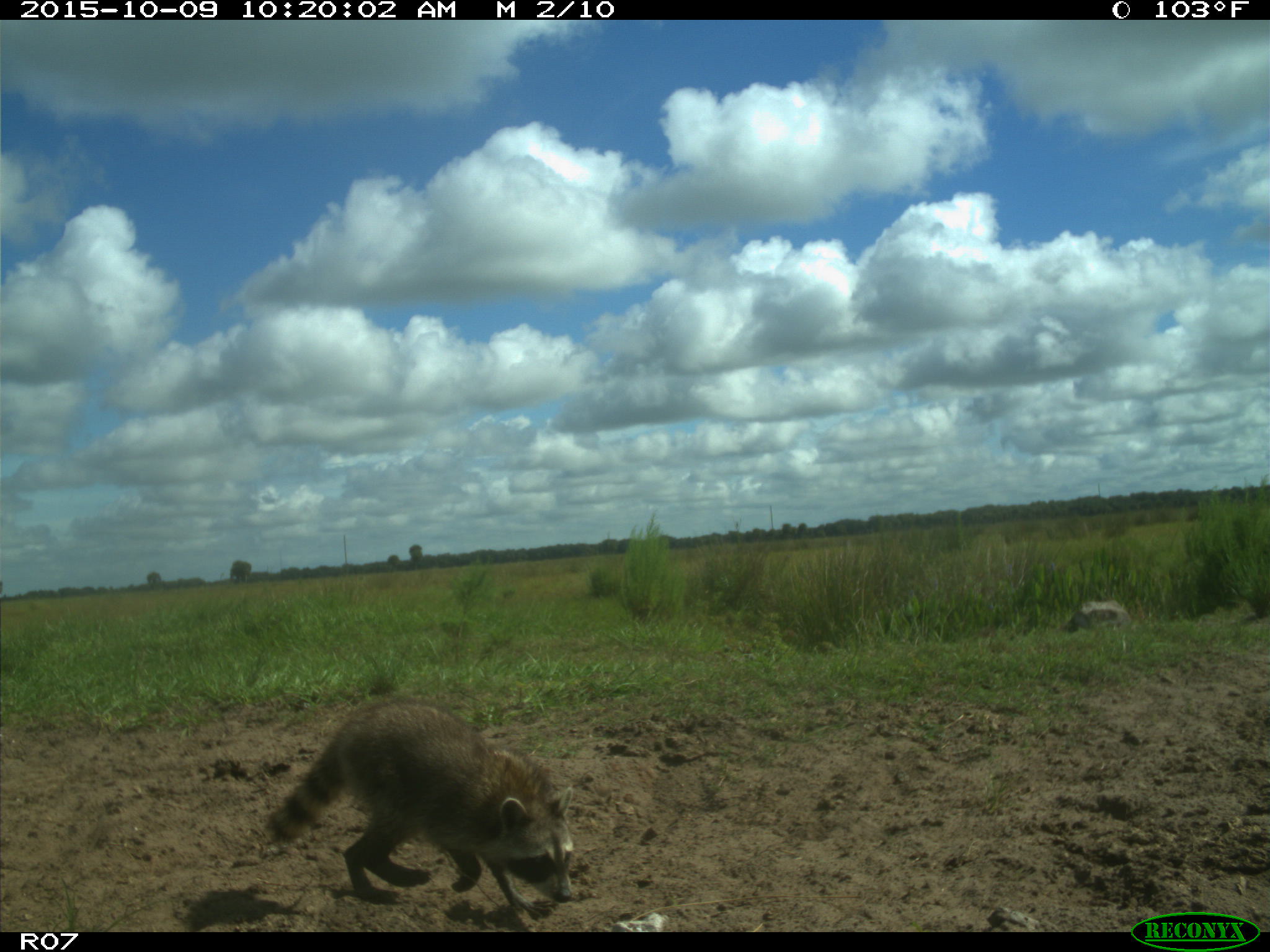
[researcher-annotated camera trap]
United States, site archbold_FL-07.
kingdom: Animalia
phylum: Chordata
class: Mammalia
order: Carnivora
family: Procyonidae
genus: Procyon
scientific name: Procyon lotor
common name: common raccoon